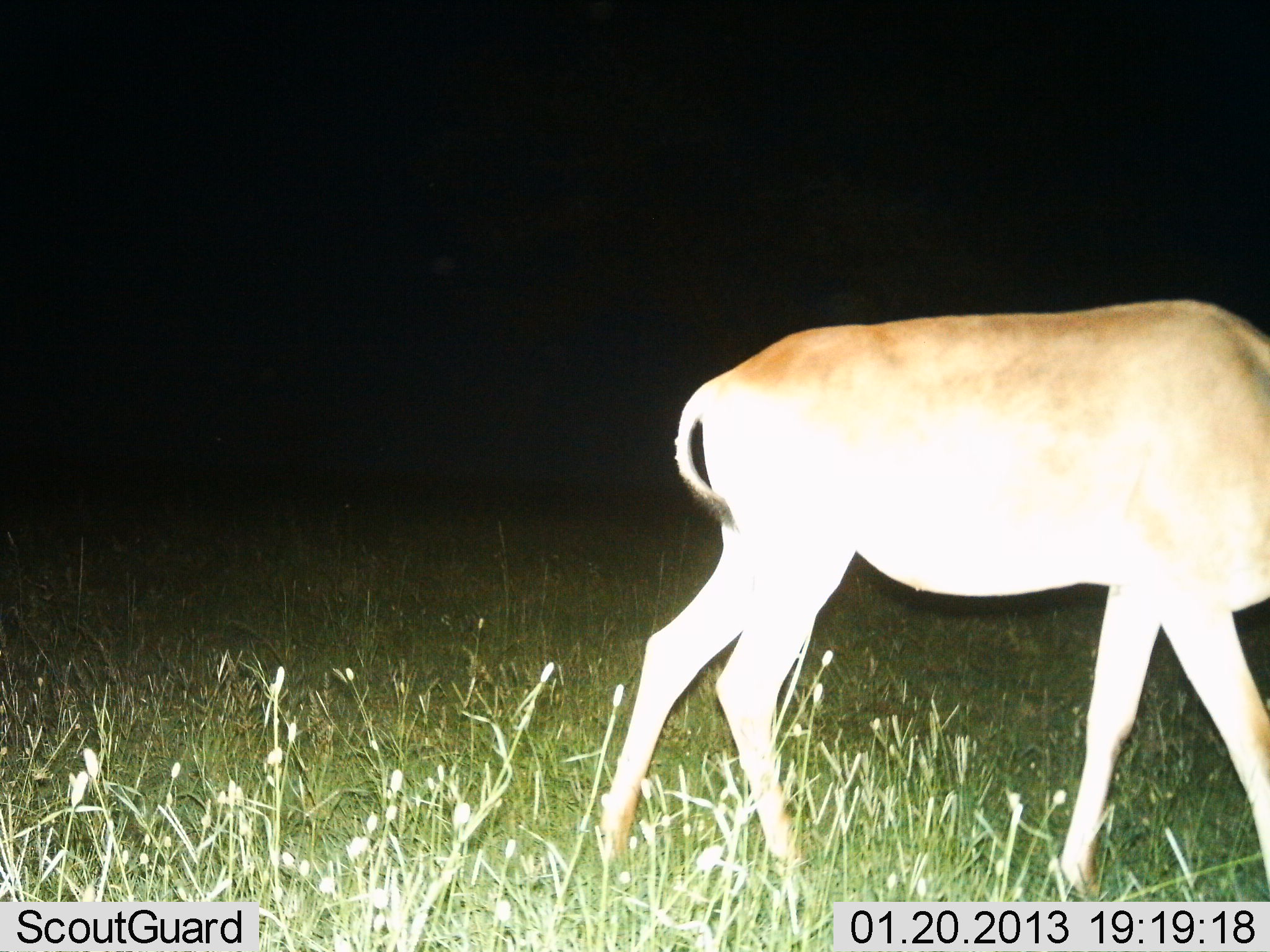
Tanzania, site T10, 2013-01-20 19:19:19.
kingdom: Animalia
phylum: Chordata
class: Mammalia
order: Artiodactyla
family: Bovidae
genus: Alcelaphus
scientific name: Alcelaphus buselaphus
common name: hartebeest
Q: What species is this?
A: Hartebeest (Alcelaphus buselaphus).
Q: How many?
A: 1.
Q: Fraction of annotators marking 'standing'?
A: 22%.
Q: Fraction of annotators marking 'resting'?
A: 0%.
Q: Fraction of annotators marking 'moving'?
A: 89%.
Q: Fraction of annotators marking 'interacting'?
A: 0%.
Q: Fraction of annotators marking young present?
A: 0%.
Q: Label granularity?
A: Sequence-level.